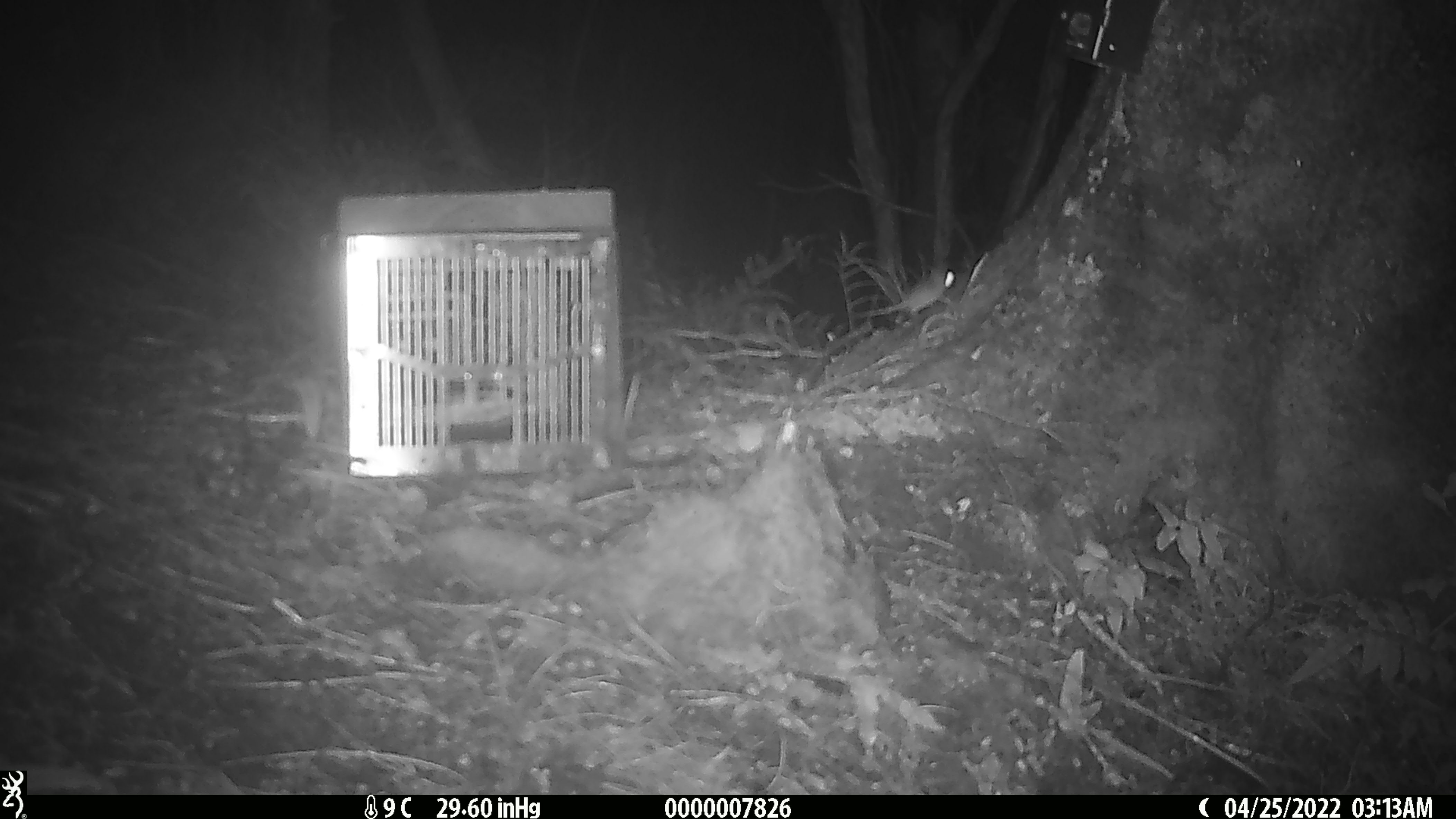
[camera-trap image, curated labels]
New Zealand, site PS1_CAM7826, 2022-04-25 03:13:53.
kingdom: Animalia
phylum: Chordata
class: Mammalia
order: Rodentia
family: Muridae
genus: Mus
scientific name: Mus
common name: mouse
Mouse (Mus).